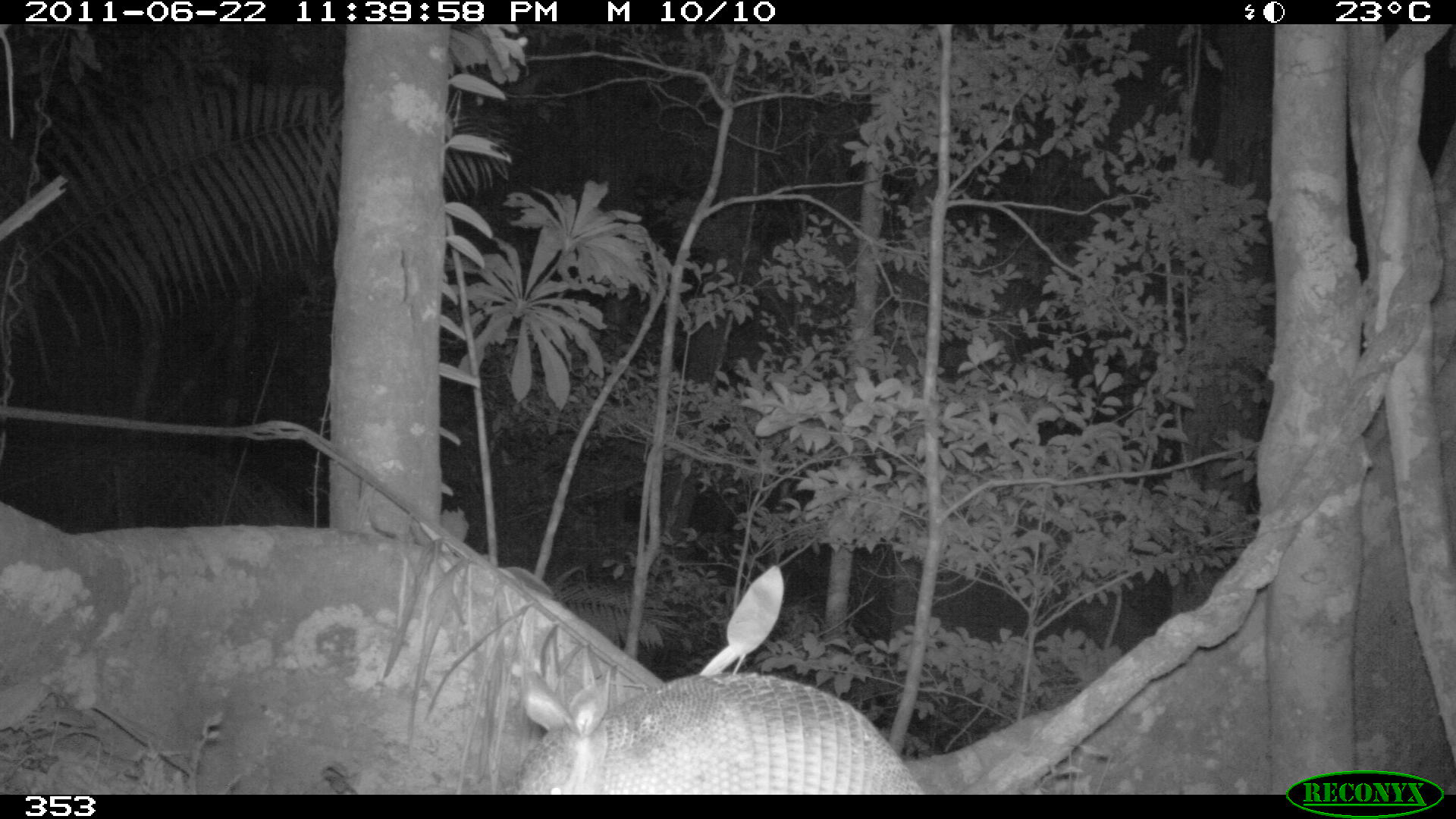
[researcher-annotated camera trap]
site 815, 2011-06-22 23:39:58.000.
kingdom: Animalia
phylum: Chordata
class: Mammalia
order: Cingulata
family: Dasypodidae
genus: Dasypus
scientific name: Dasypus novemcinctus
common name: nine-banded armadillo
Dasypus novemcinctus (nine-banded armadillo).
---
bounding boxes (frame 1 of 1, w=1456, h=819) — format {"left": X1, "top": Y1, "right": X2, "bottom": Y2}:
dasypus novemcinctus: {"left": 513, "top": 673, "right": 923, "bottom": 789}